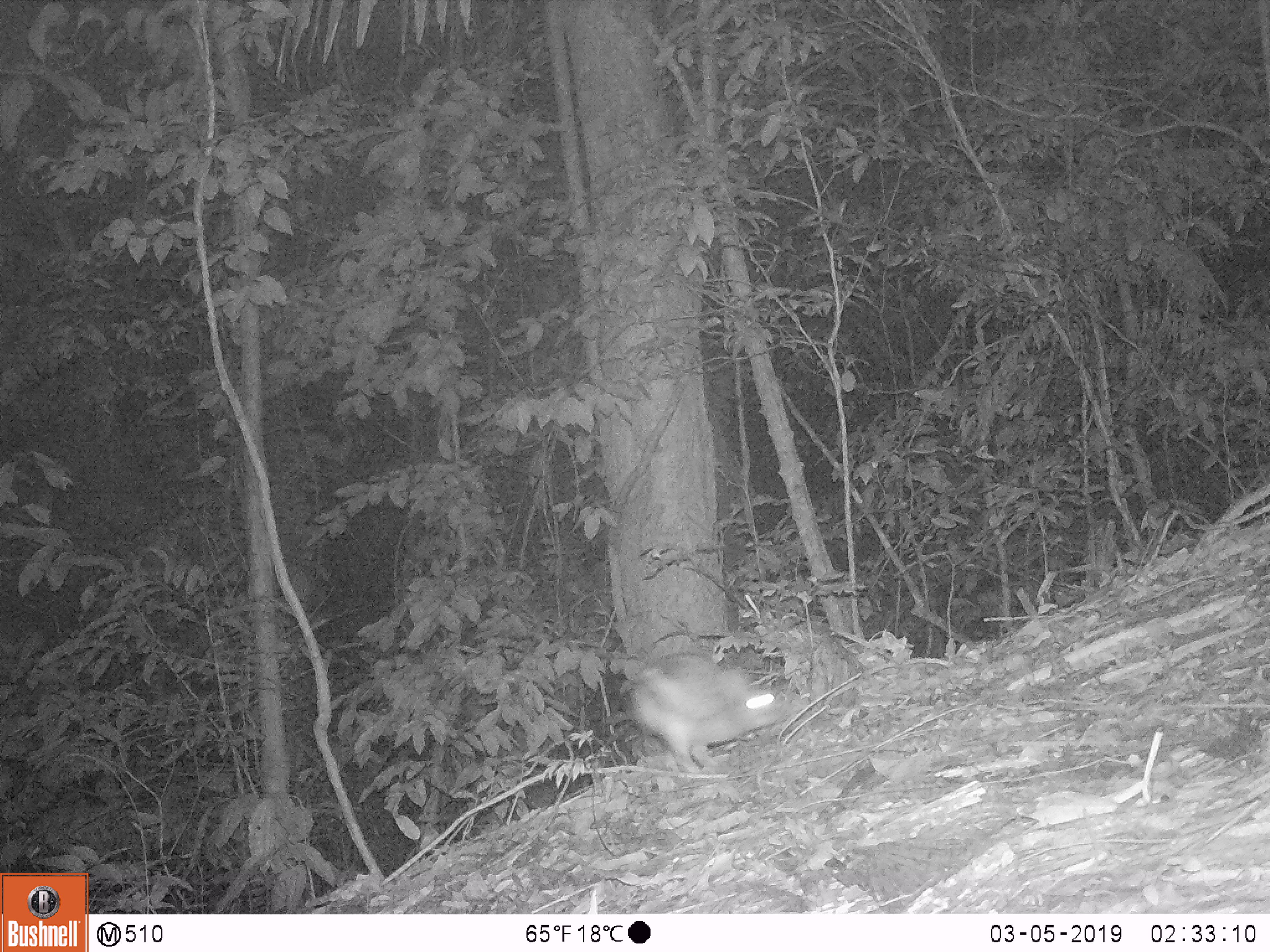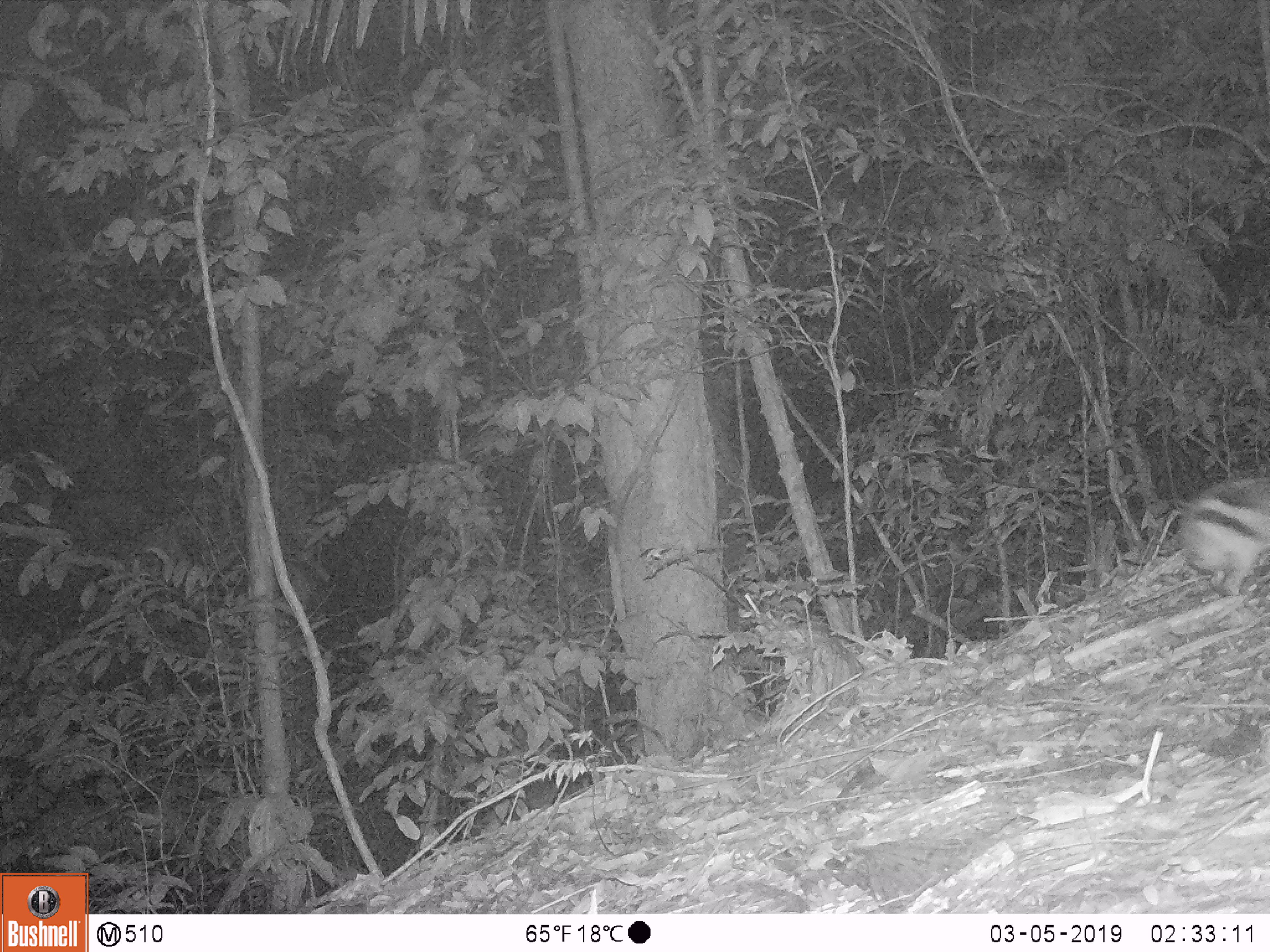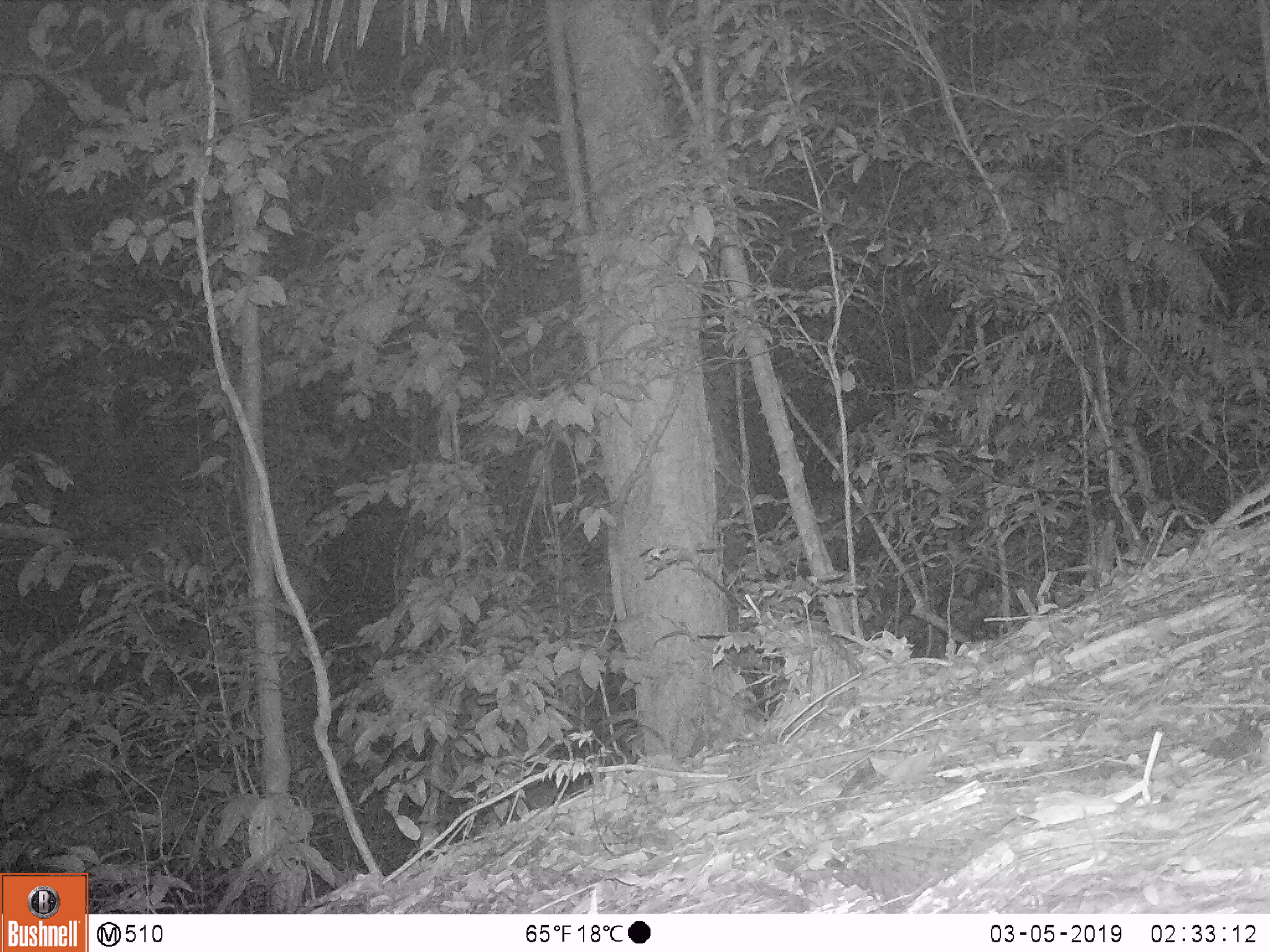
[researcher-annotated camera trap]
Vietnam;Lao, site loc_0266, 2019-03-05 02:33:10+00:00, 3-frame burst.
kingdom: Animalia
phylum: Chordata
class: Mammalia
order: Lagomorpha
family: Leporidae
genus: Nesolagus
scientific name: Nesolagus timminsi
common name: annamite striped rabbit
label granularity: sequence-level